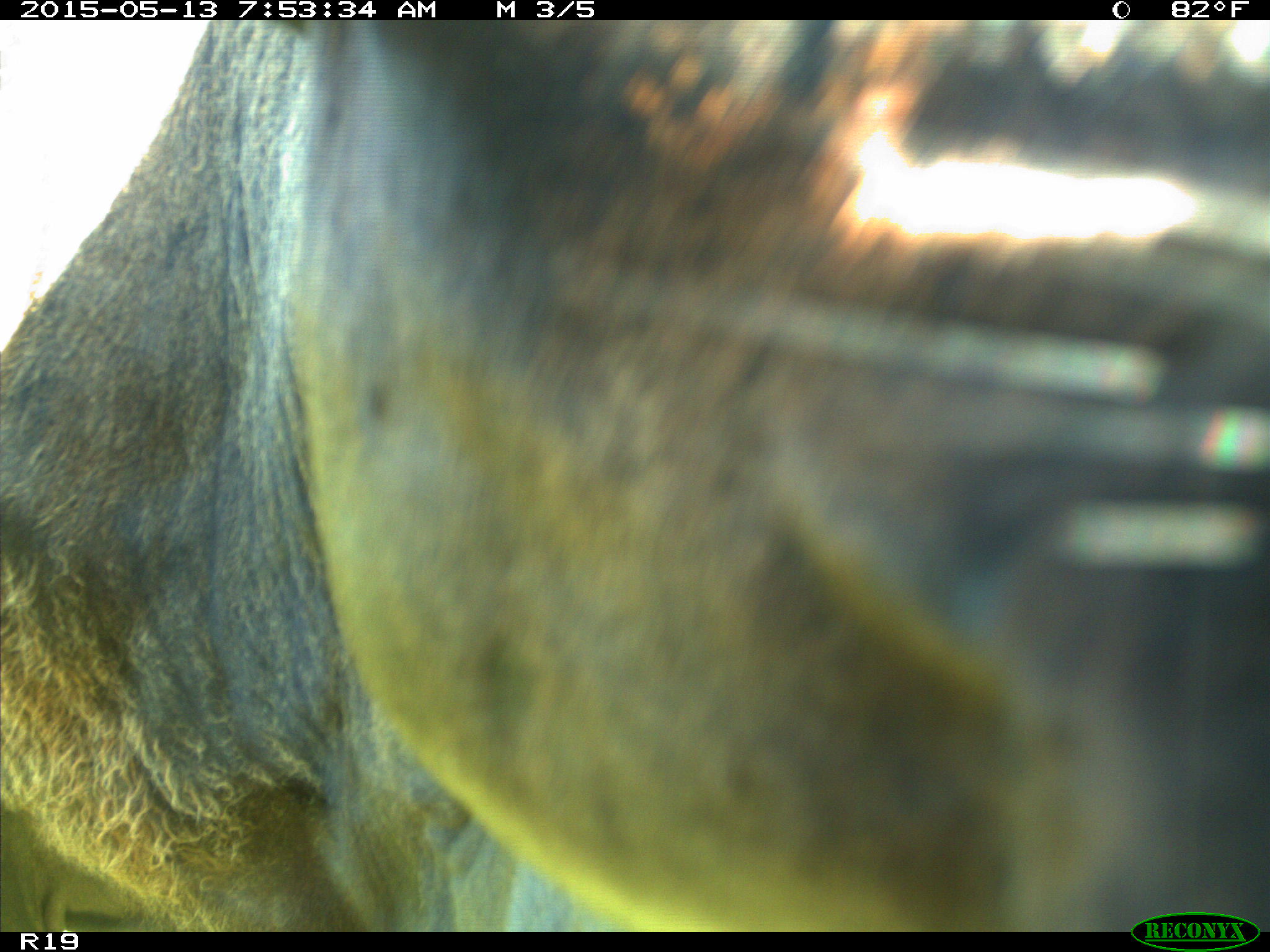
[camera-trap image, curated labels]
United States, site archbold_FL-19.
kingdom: Animalia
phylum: Chordata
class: Mammalia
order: Artiodactyla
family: Bovidae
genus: Bos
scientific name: Bos taurus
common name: domestic cow